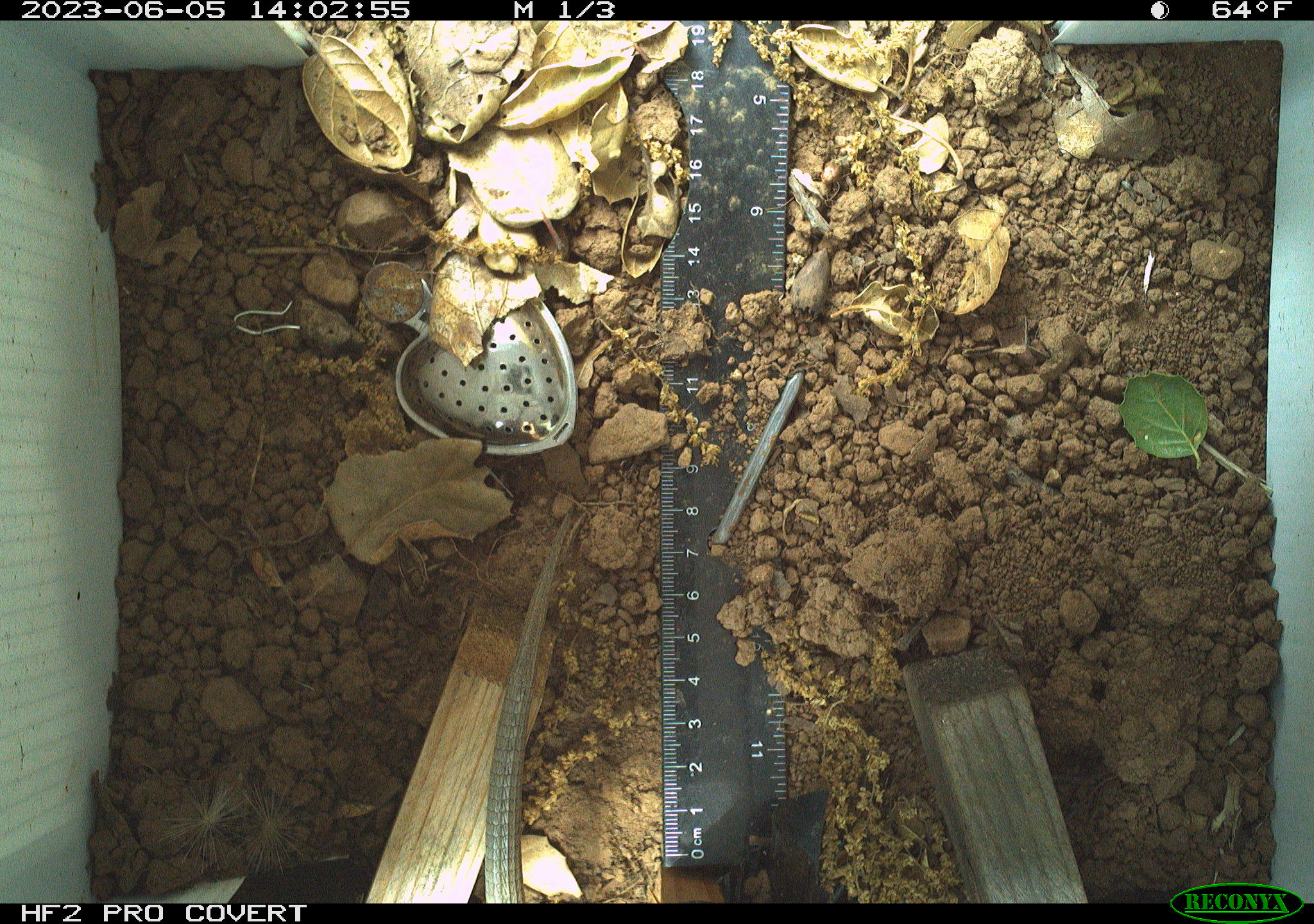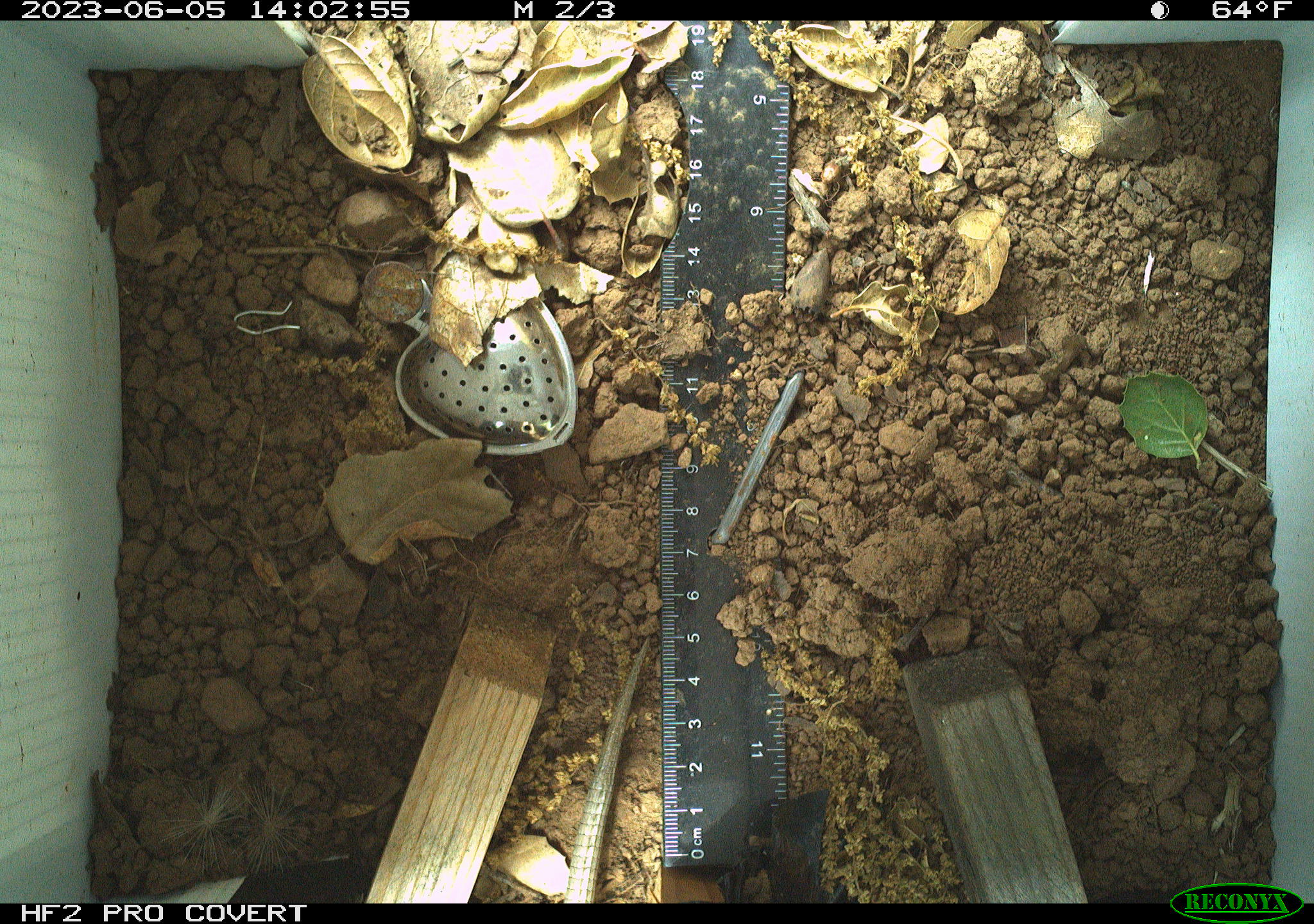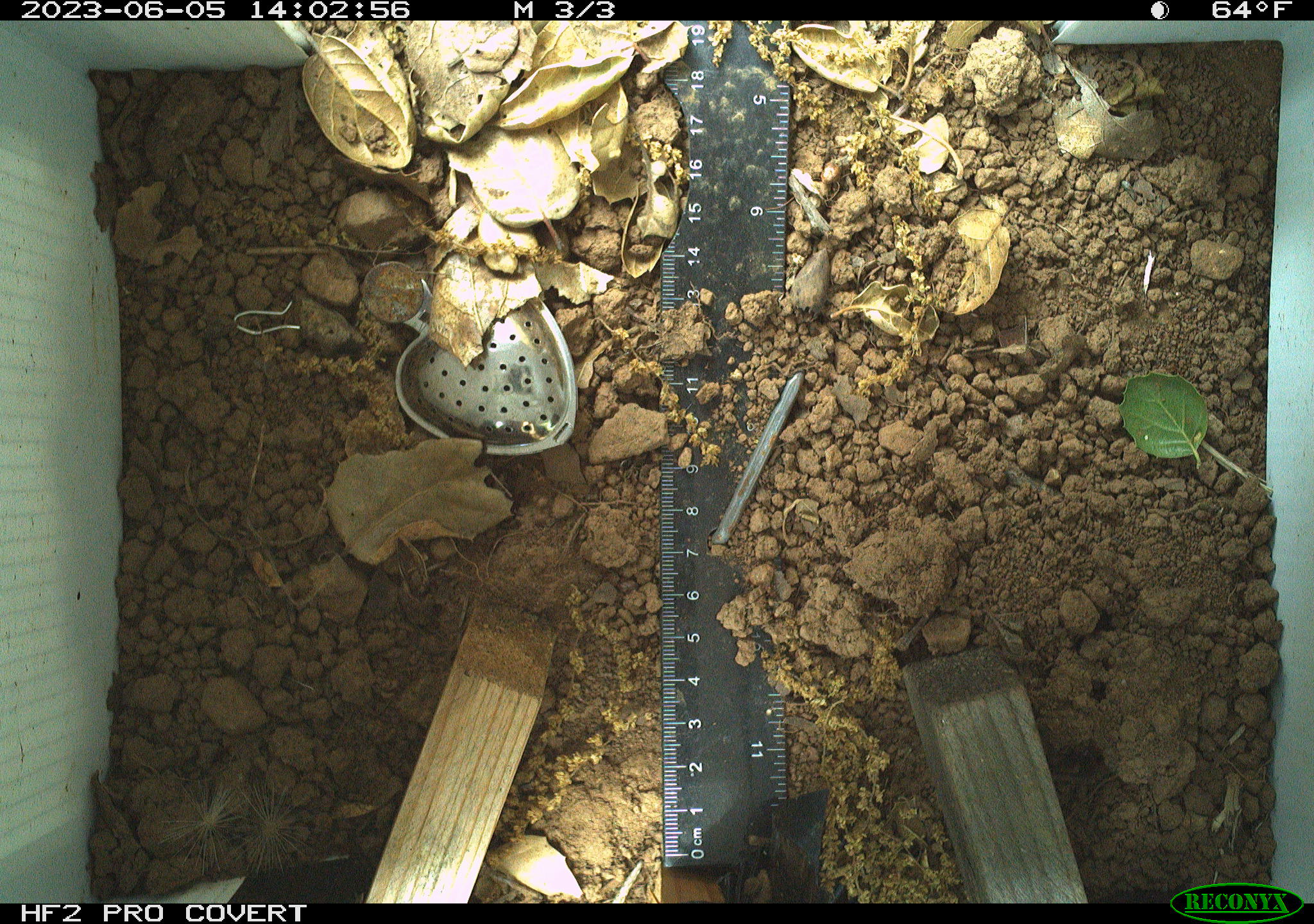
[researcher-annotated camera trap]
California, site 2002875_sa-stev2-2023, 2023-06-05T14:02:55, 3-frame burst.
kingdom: Animalia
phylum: Chordata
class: Reptilia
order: Squamata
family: Anguidae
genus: Elgaria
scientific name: Elgaria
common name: alligator lizards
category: elgaria species